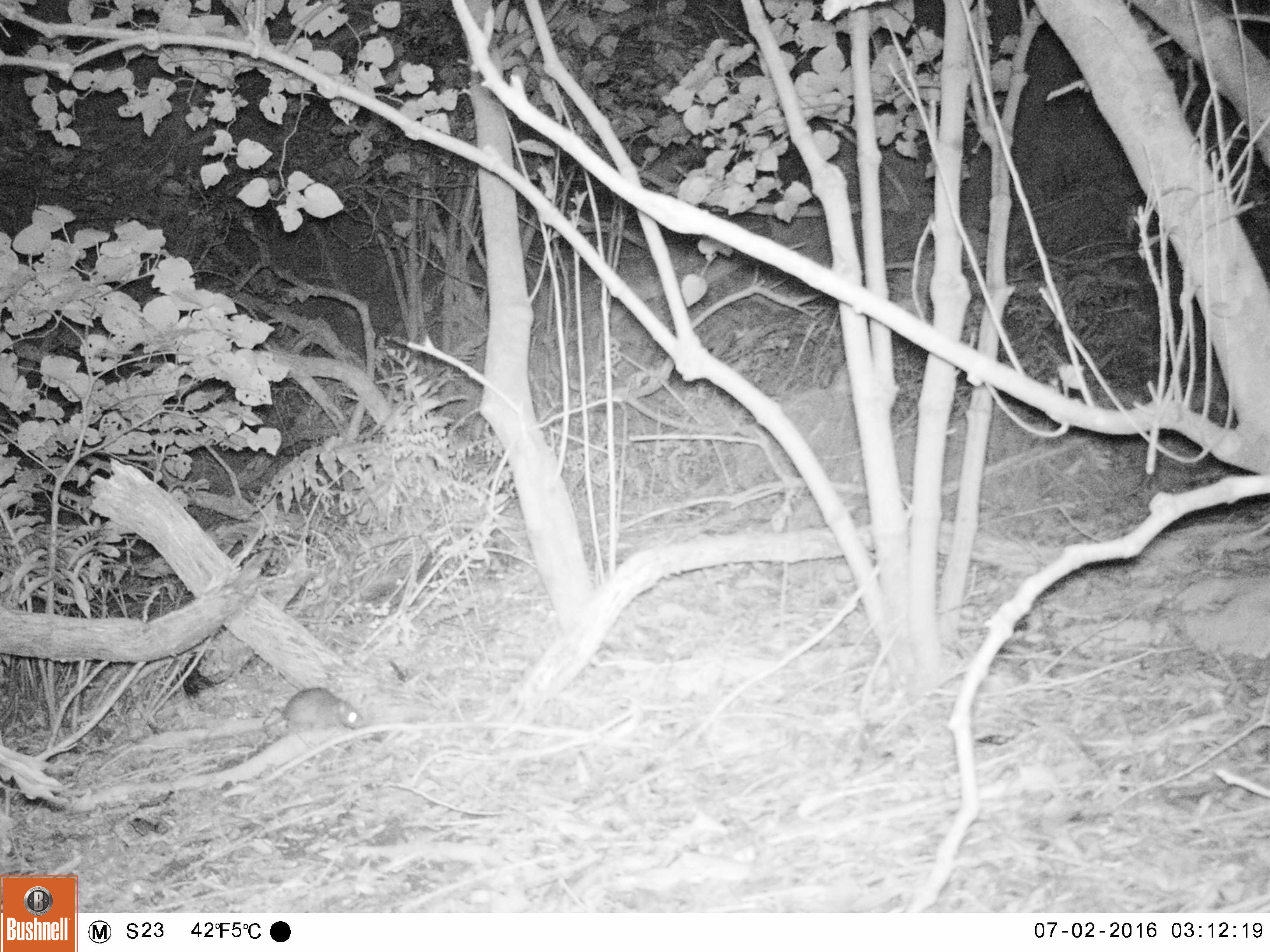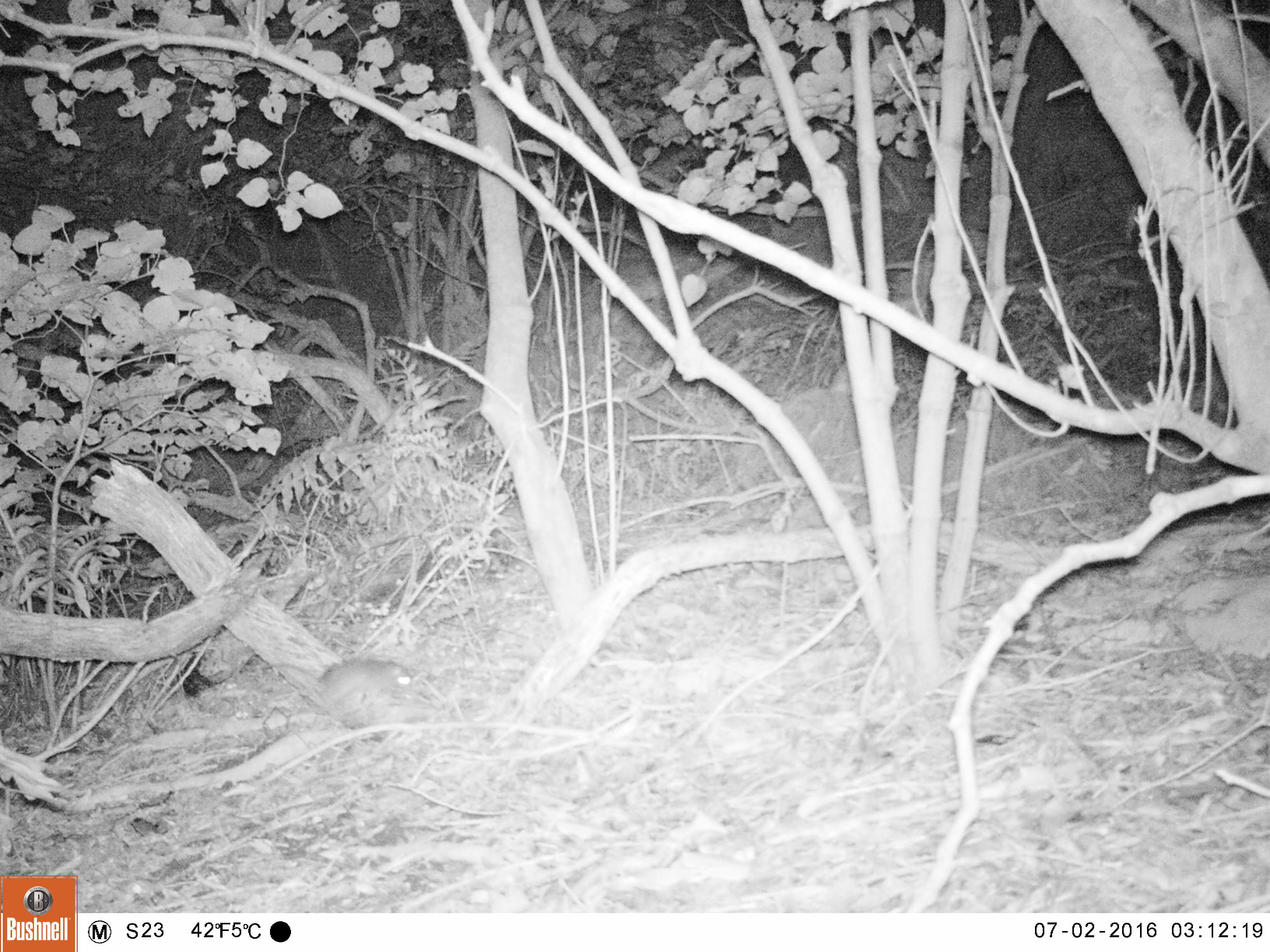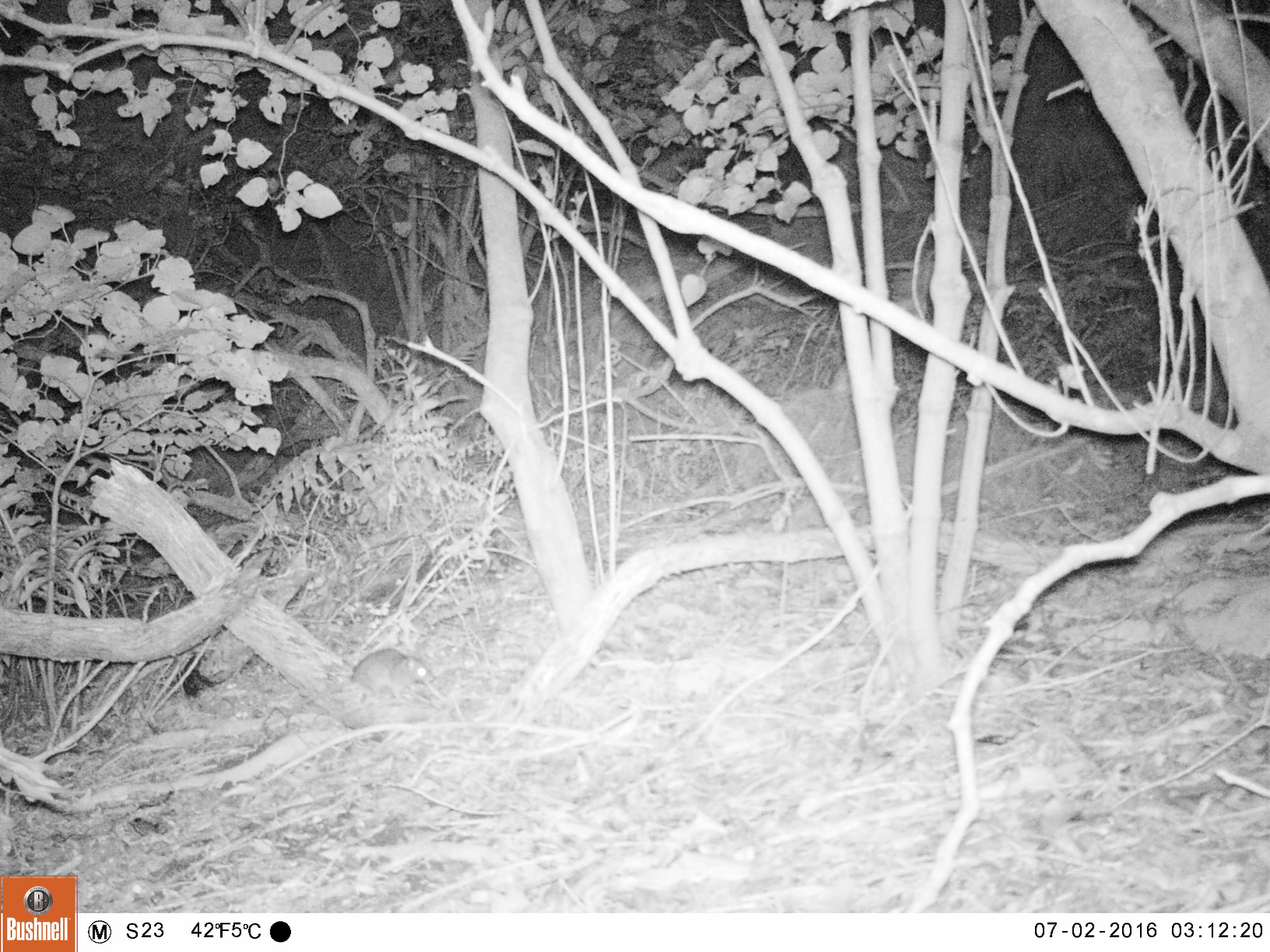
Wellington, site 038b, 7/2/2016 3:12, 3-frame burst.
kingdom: Animalia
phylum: Chordata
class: Mammalia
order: Rodentia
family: Muridae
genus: Rattus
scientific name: Rattus rattus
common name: ship rat